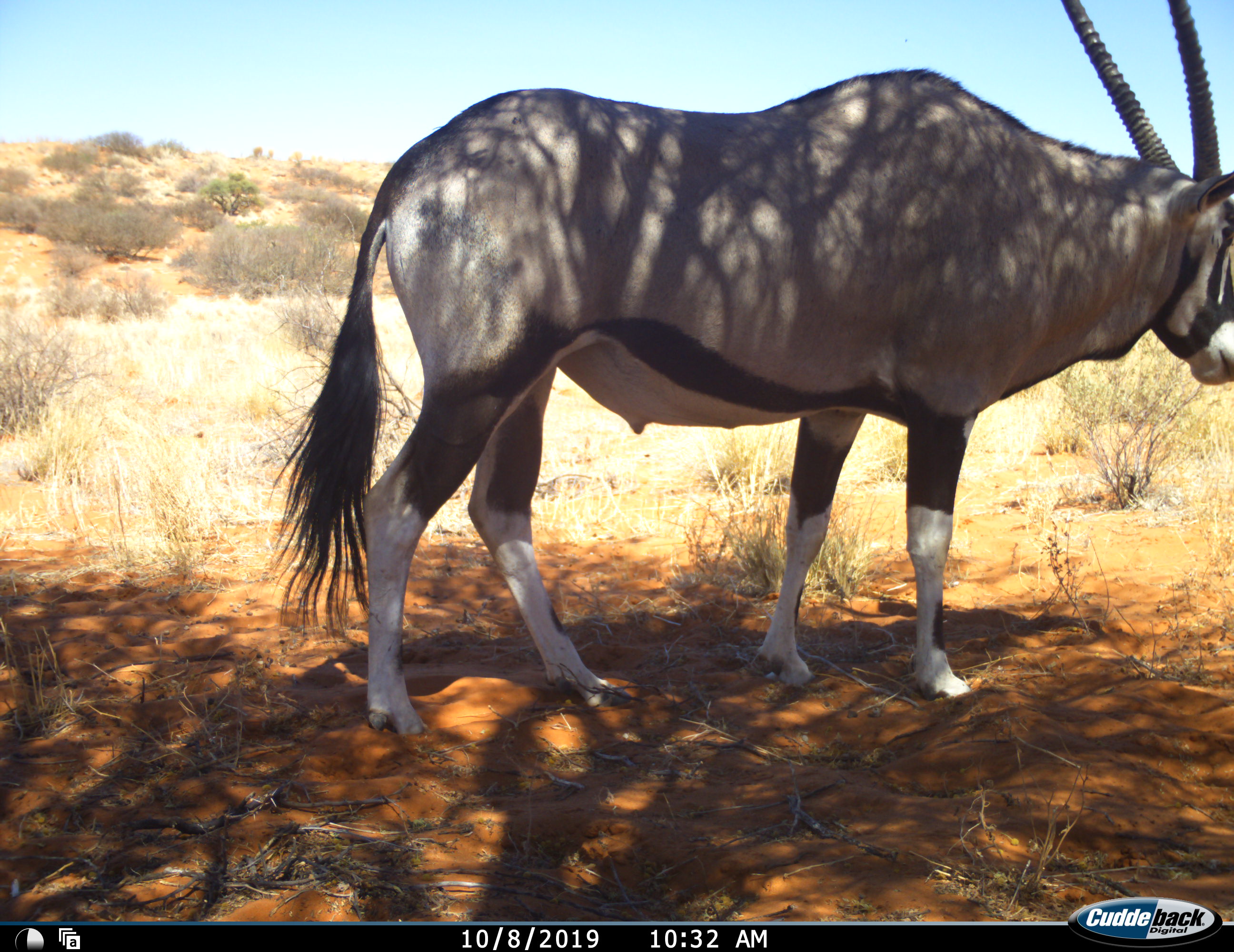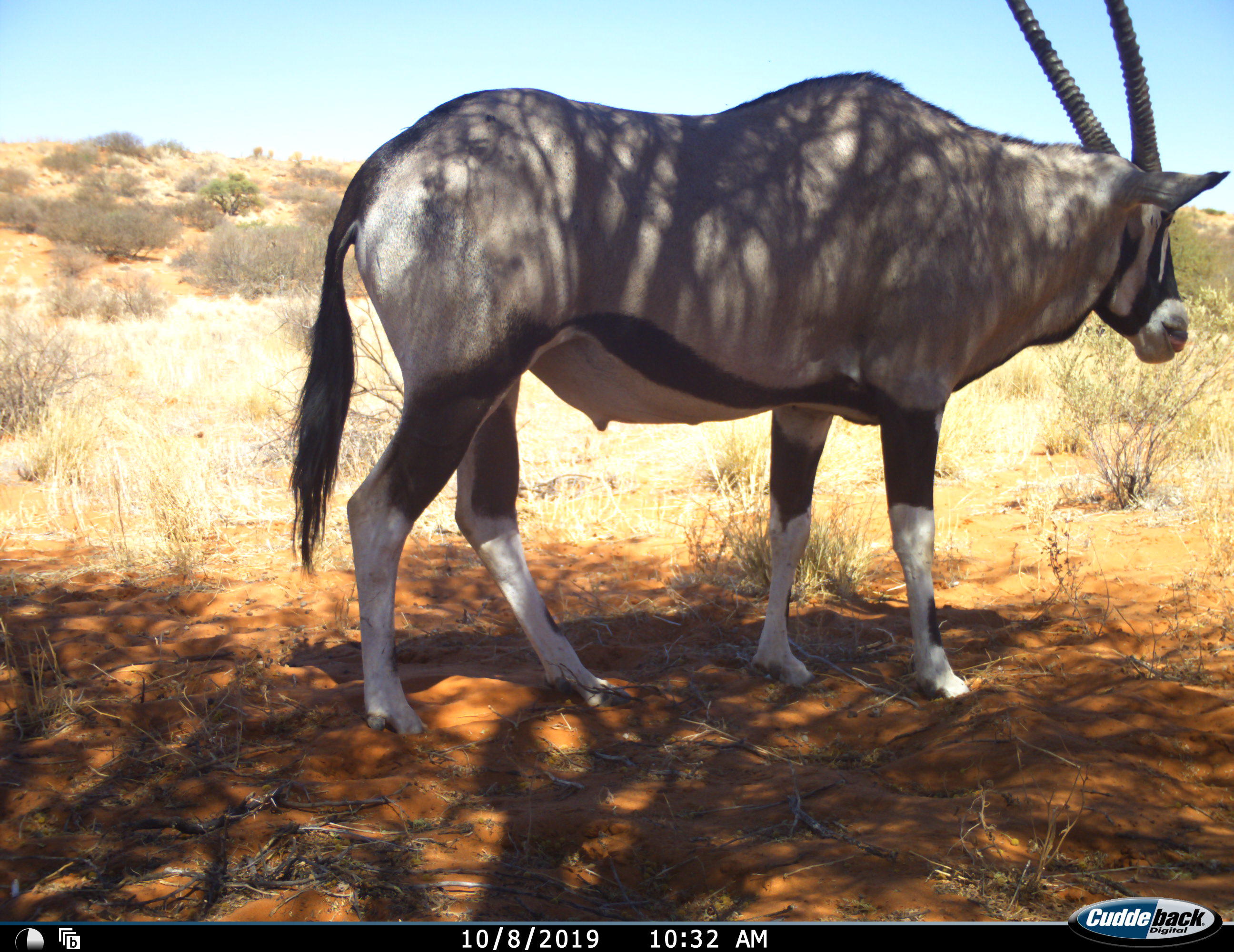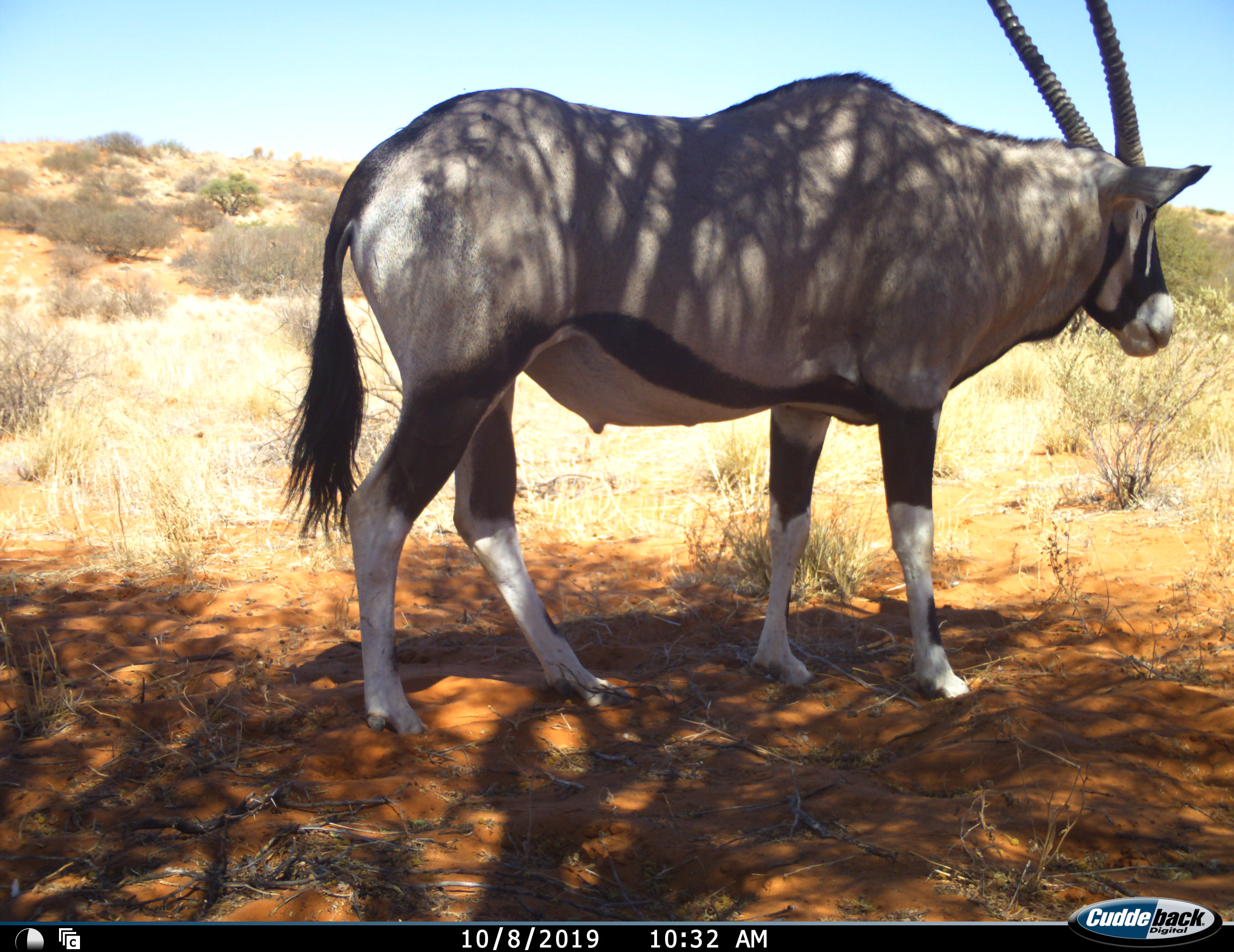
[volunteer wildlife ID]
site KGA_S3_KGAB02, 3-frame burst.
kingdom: Animalia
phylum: Chordata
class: Mammalia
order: Artiodactyla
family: Bovidae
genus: Oryx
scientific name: Oryx gazella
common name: gemsbok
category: oryx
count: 1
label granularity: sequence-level